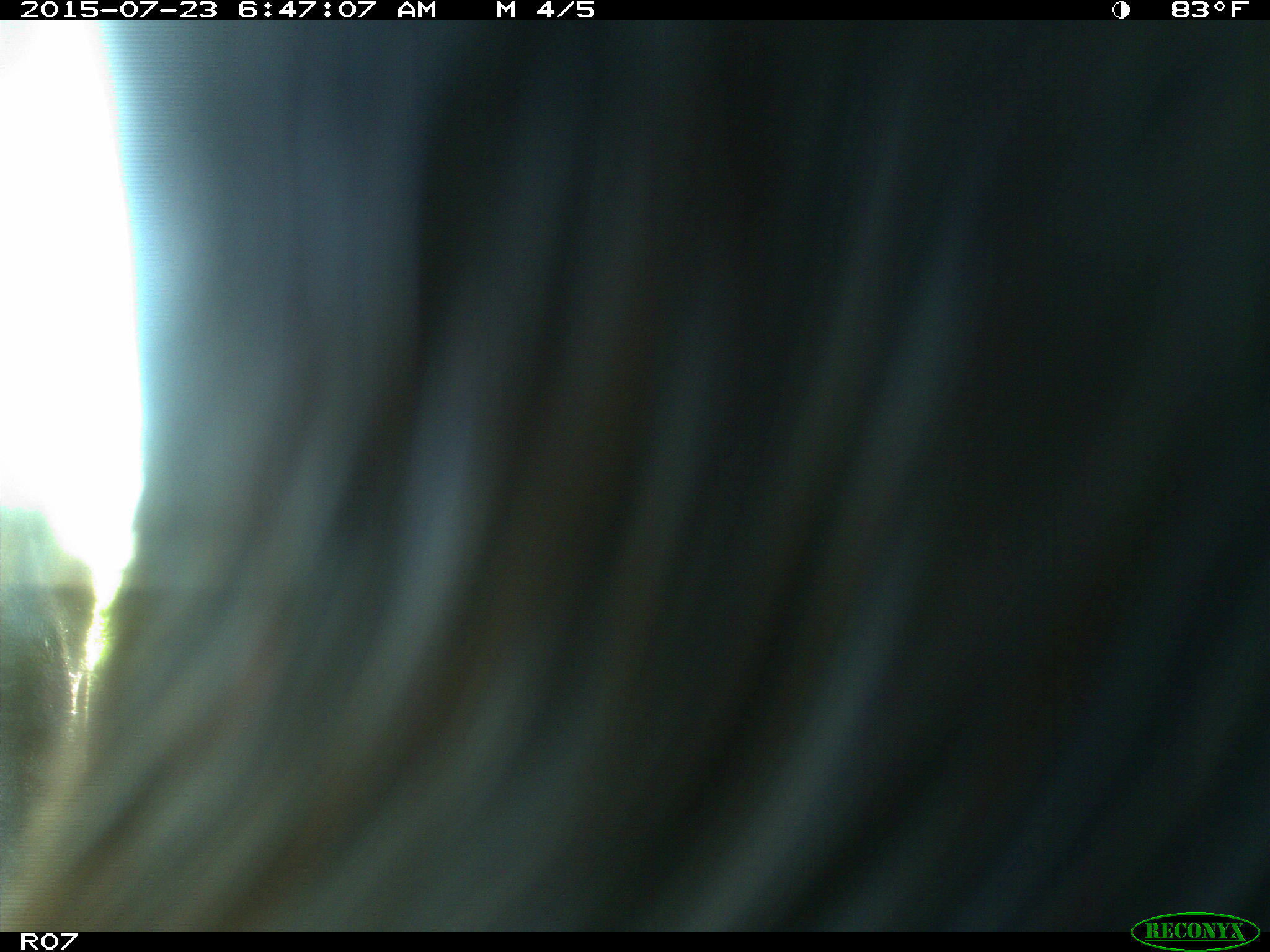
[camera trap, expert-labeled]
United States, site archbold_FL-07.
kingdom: Animalia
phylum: Chordata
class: Mammalia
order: Artiodactyla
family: Bovidae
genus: Bos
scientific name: Bos taurus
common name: domestic cow